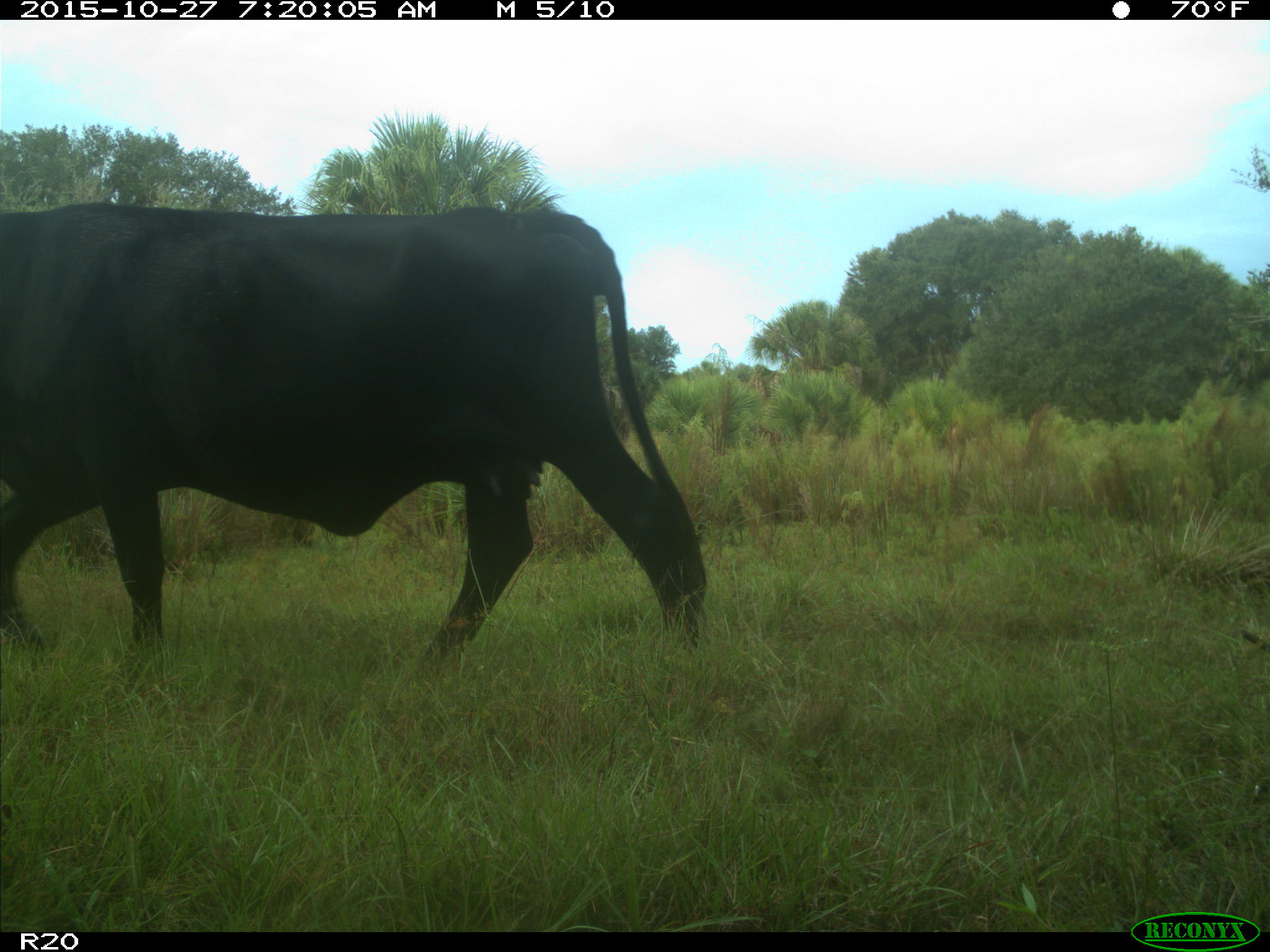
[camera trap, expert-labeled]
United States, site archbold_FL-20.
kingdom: Animalia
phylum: Chordata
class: Mammalia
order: Artiodactyla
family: Bovidae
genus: Bos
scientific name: Bos taurus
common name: domestic cow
Bos taurus (domestic cow).